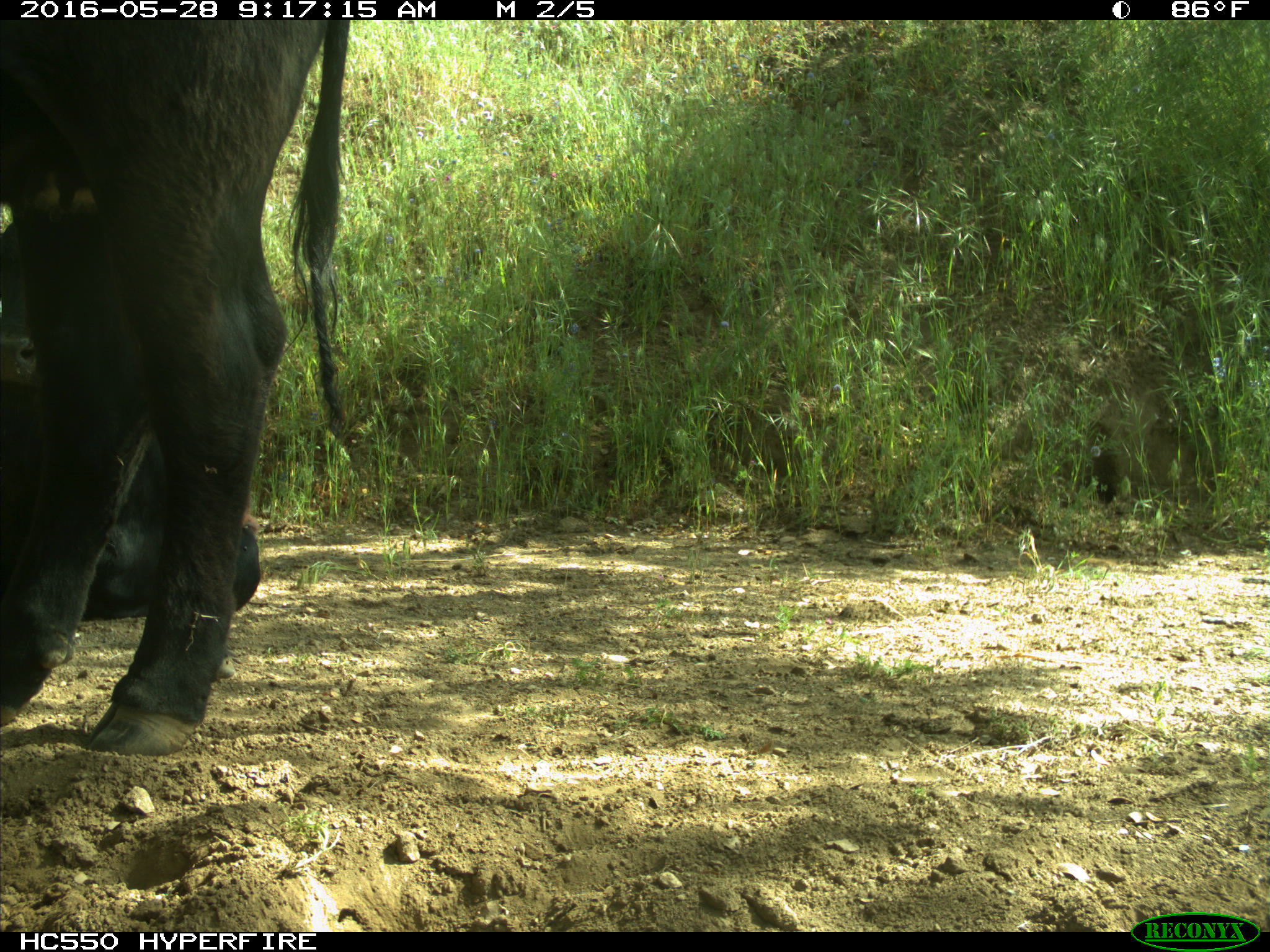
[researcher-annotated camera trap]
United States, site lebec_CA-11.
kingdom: Animalia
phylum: Chordata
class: Mammalia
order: Artiodactyla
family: Bovidae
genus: Bos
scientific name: Bos taurus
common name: domestic cow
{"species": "Bos taurus (domestic cow)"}